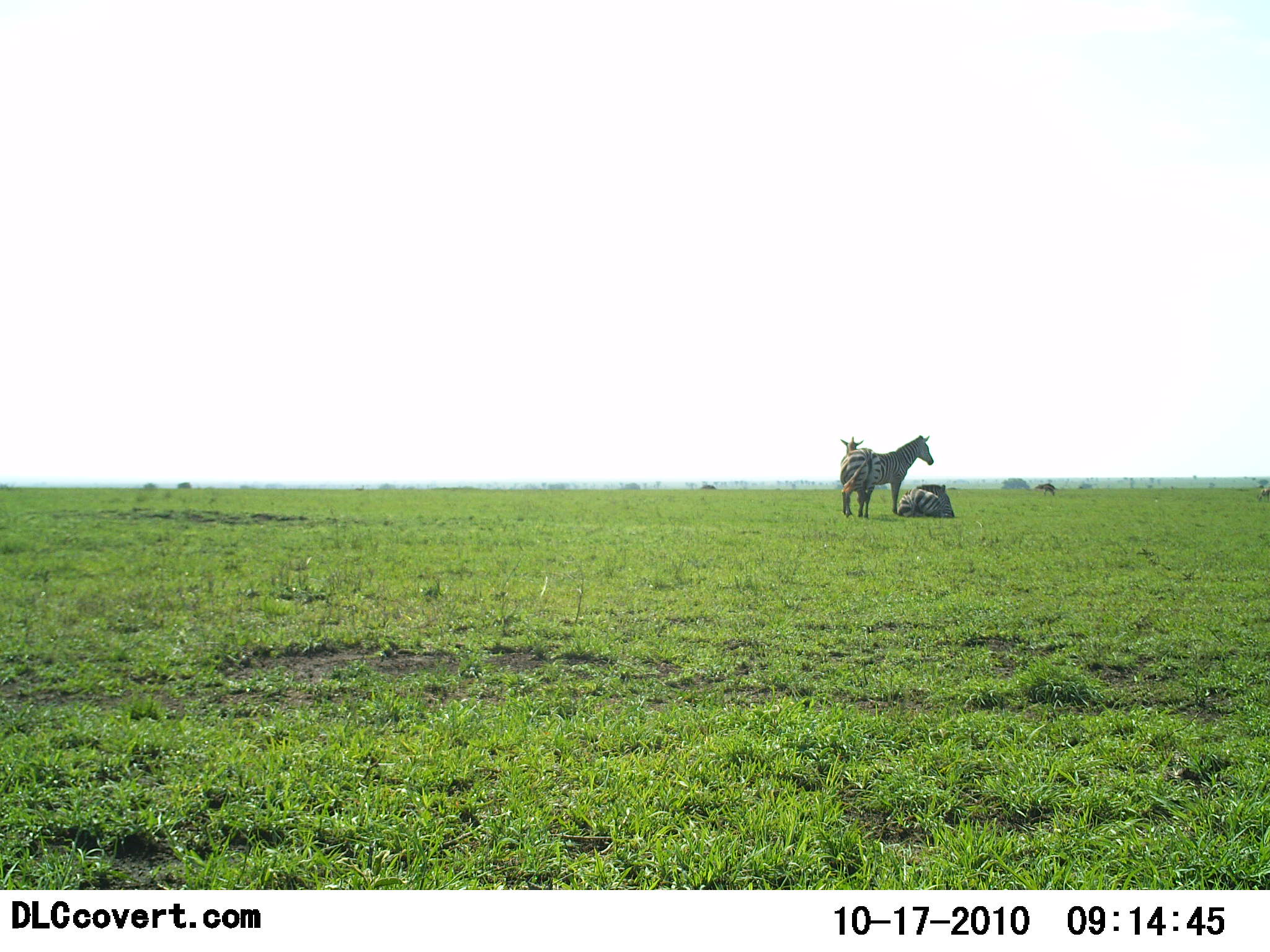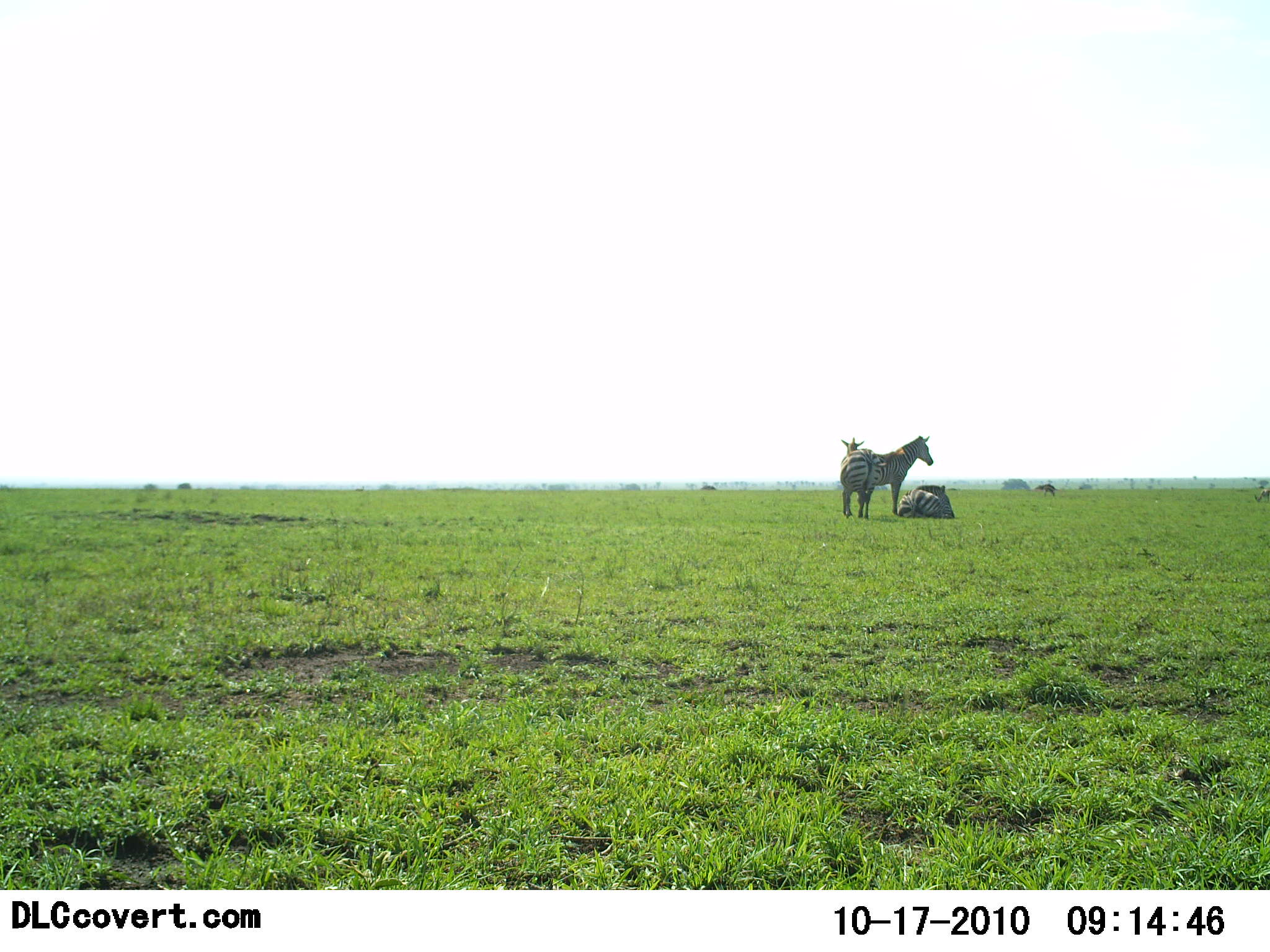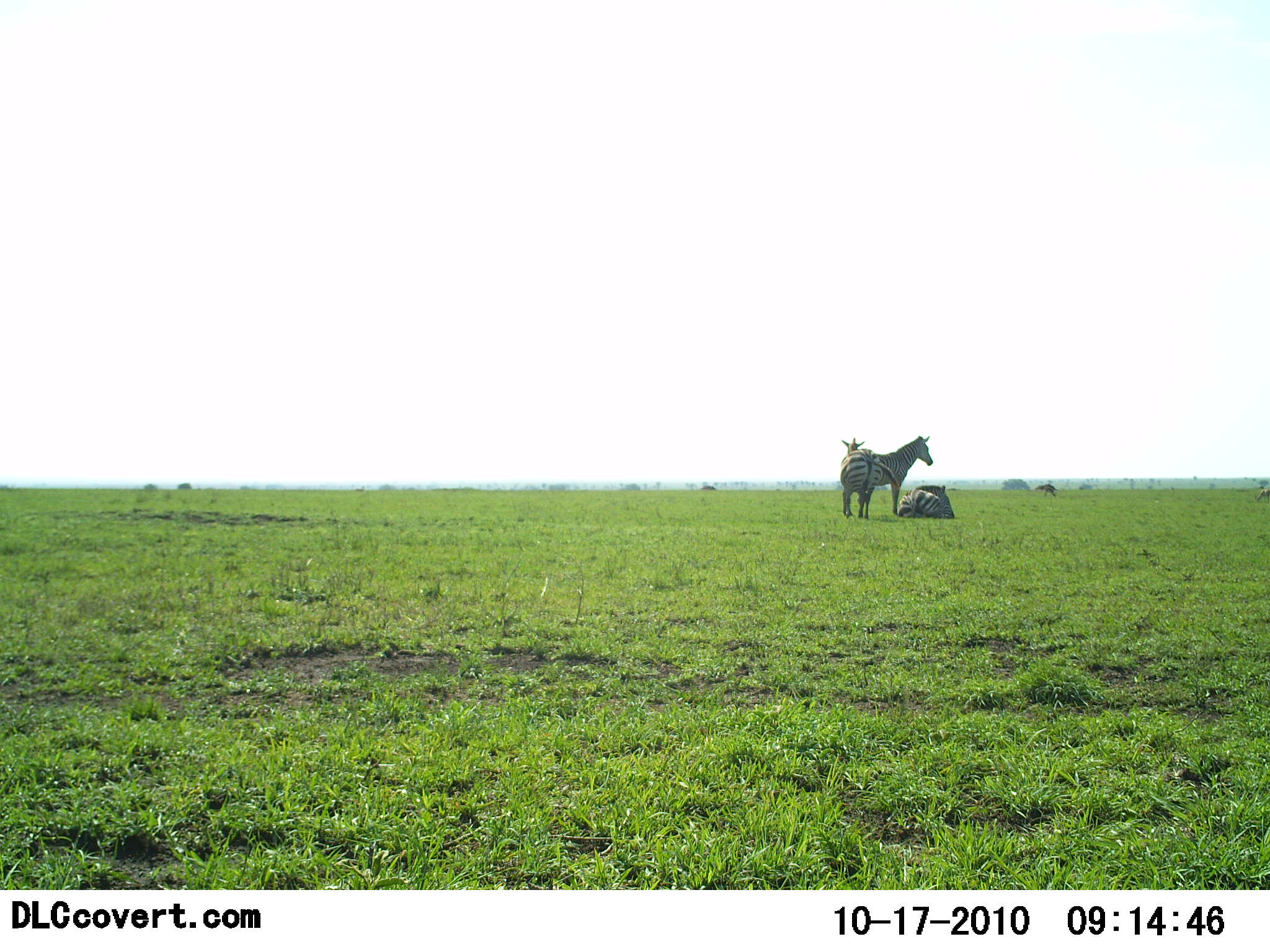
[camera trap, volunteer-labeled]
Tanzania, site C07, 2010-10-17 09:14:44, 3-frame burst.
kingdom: Animalia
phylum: Chordata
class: Mammalia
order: Perissodactyla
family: Equidae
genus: Equus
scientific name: Equus quagga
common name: plains zebra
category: zebra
Zebra (plains zebra) (Equus quagga), count 3. Behavior (volunteer vote fractions): standing 79%, resting 100%, moving 0%, interacting 7%. Young present (vote fraction): 0%. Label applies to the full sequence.